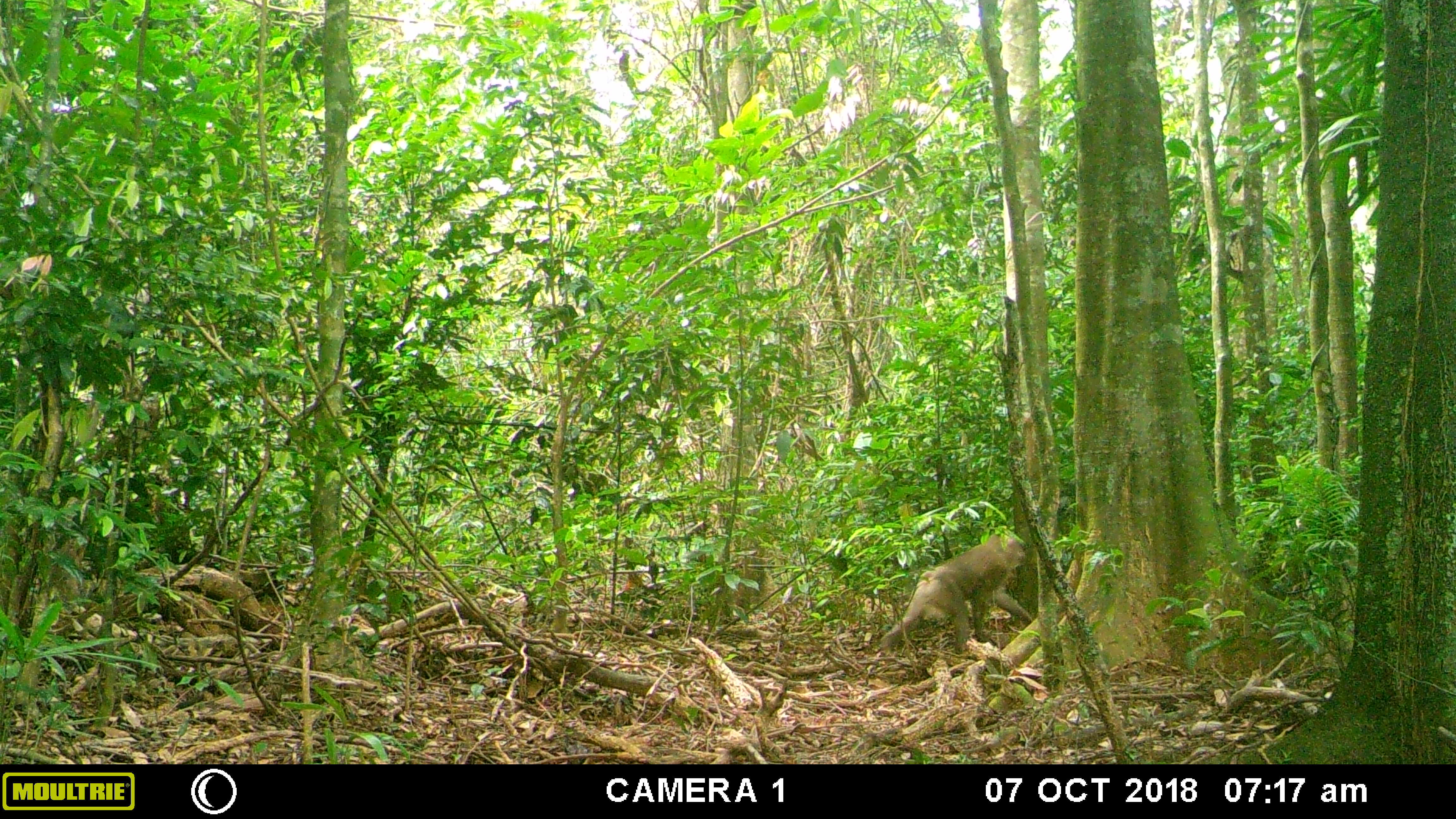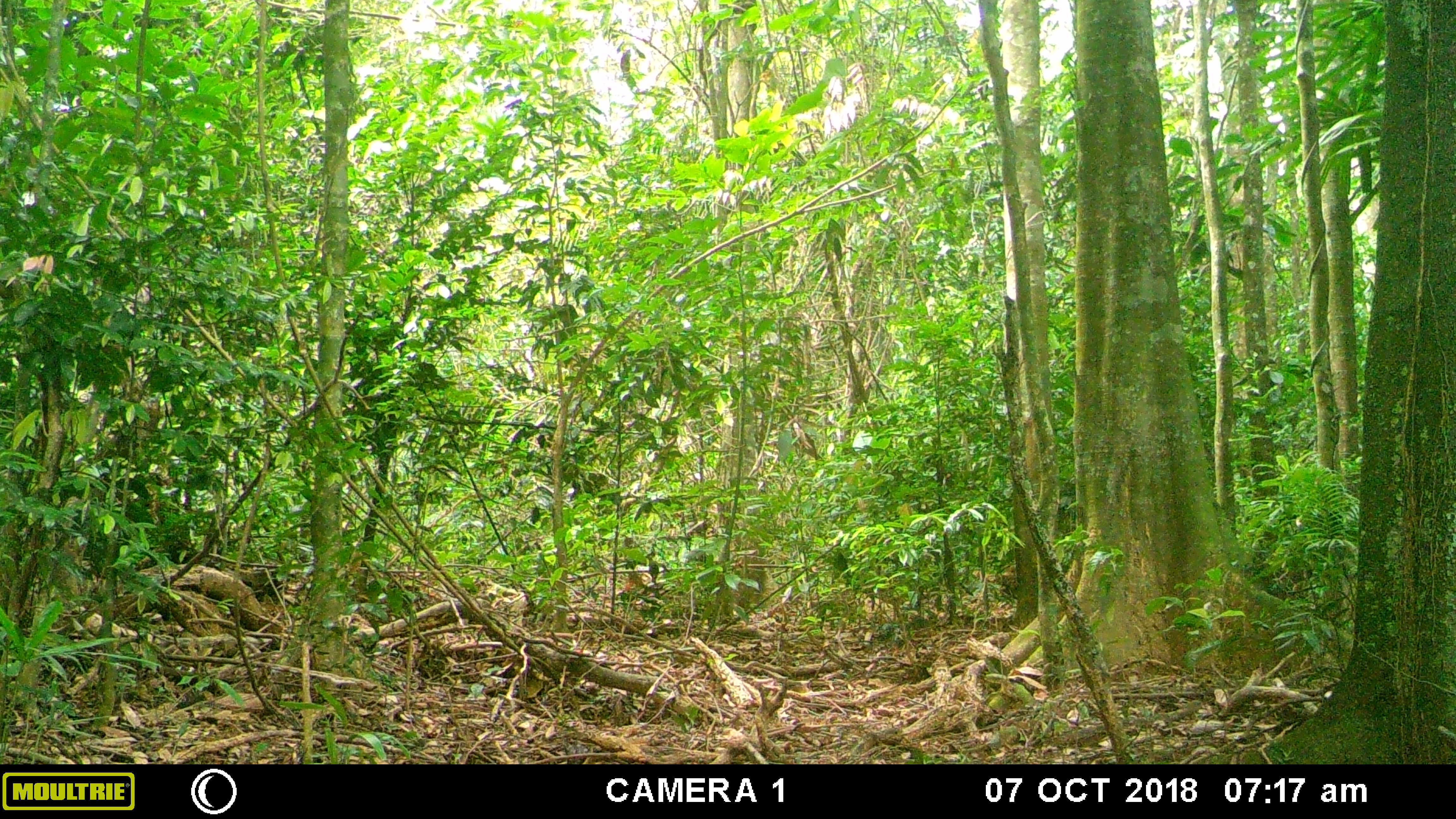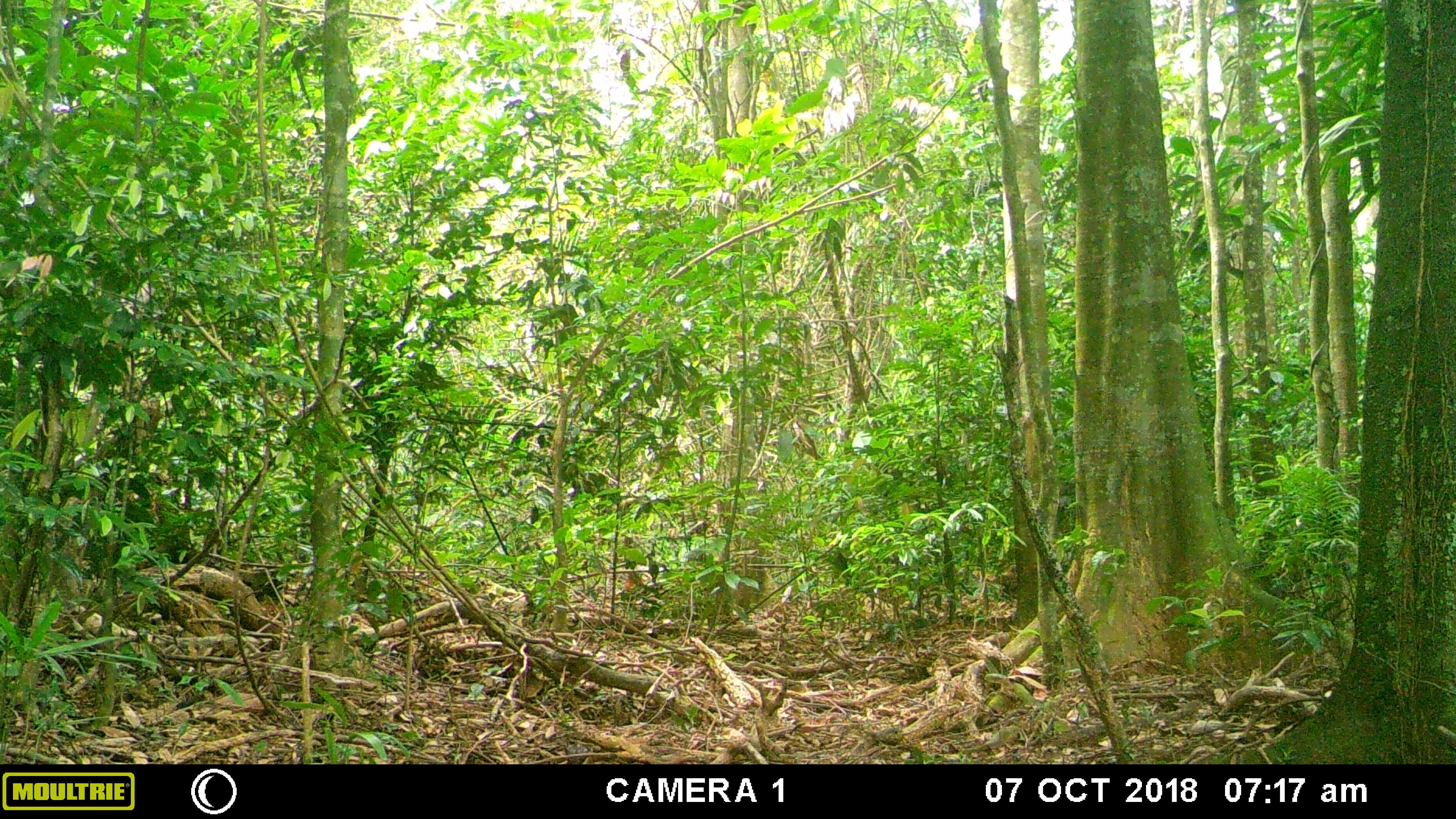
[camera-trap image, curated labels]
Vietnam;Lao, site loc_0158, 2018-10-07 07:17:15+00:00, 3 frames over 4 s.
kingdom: Animalia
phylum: Chordata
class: Mammalia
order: Primates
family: Cercopithecidae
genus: Macaca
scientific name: Macaca nemestrina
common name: pig-tailed macaque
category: pig tailed macaque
Pig tailed macaque (pig-tailed macaque) (Macaca nemestrina). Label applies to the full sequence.